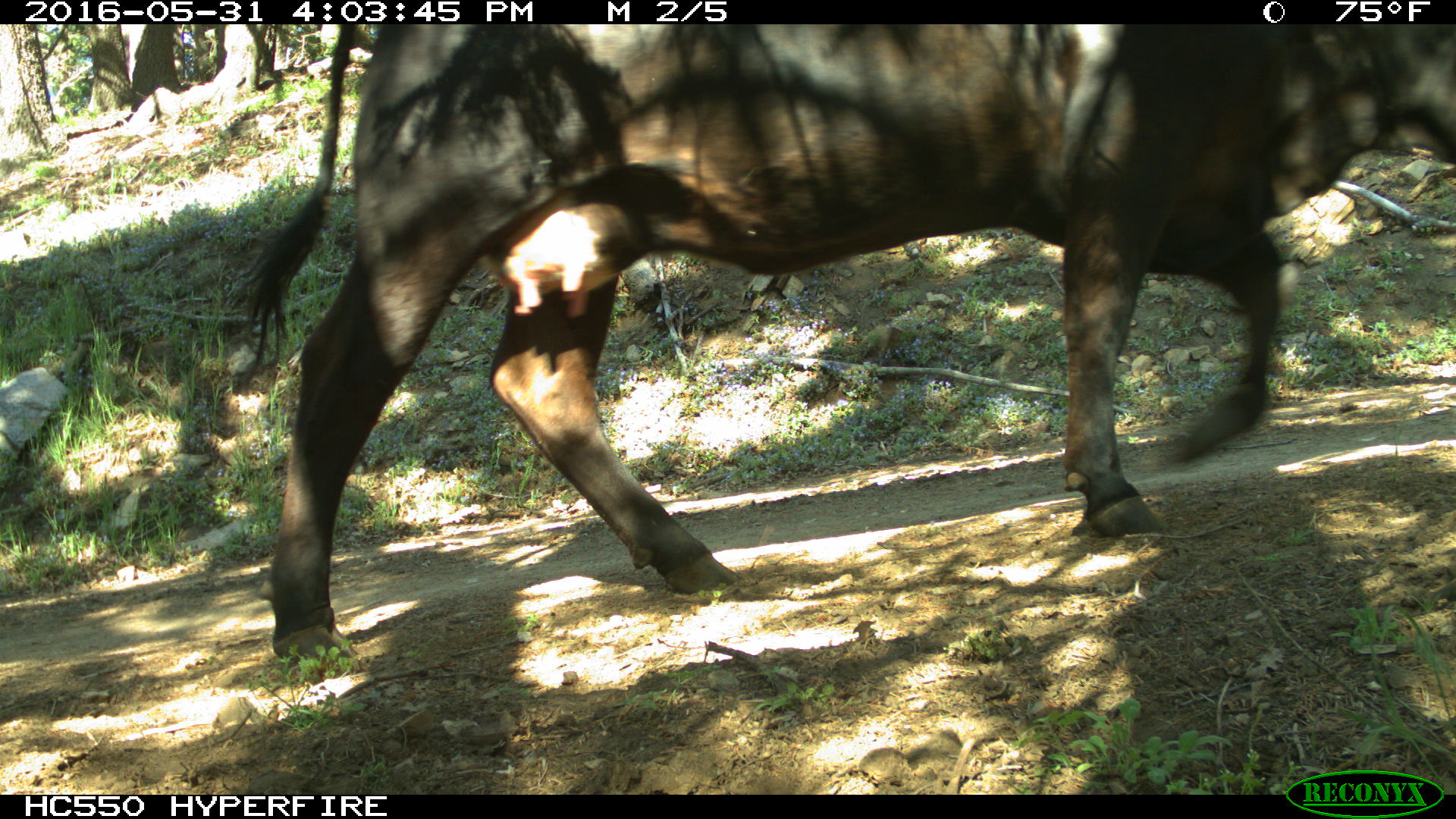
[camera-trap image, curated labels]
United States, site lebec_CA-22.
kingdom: Animalia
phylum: Chordata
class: Mammalia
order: Artiodactyla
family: Bovidae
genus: Bos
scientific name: Bos taurus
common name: domestic cow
Bos taurus (domestic cow).